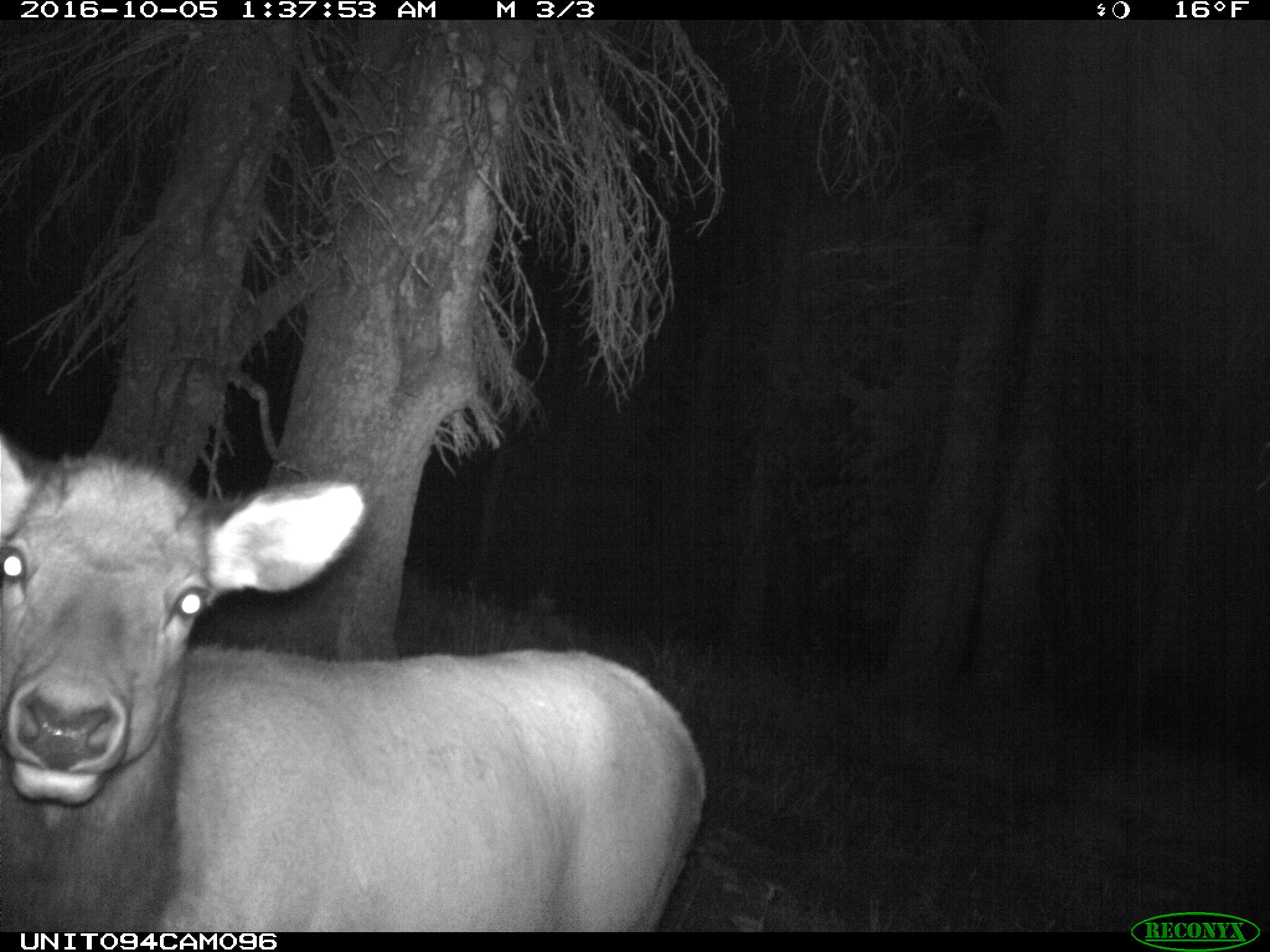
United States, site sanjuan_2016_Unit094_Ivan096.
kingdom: Animalia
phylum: Chordata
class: Mammalia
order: Artiodactyla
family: Cervidae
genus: Cervus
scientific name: Cervus elaphus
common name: red deer